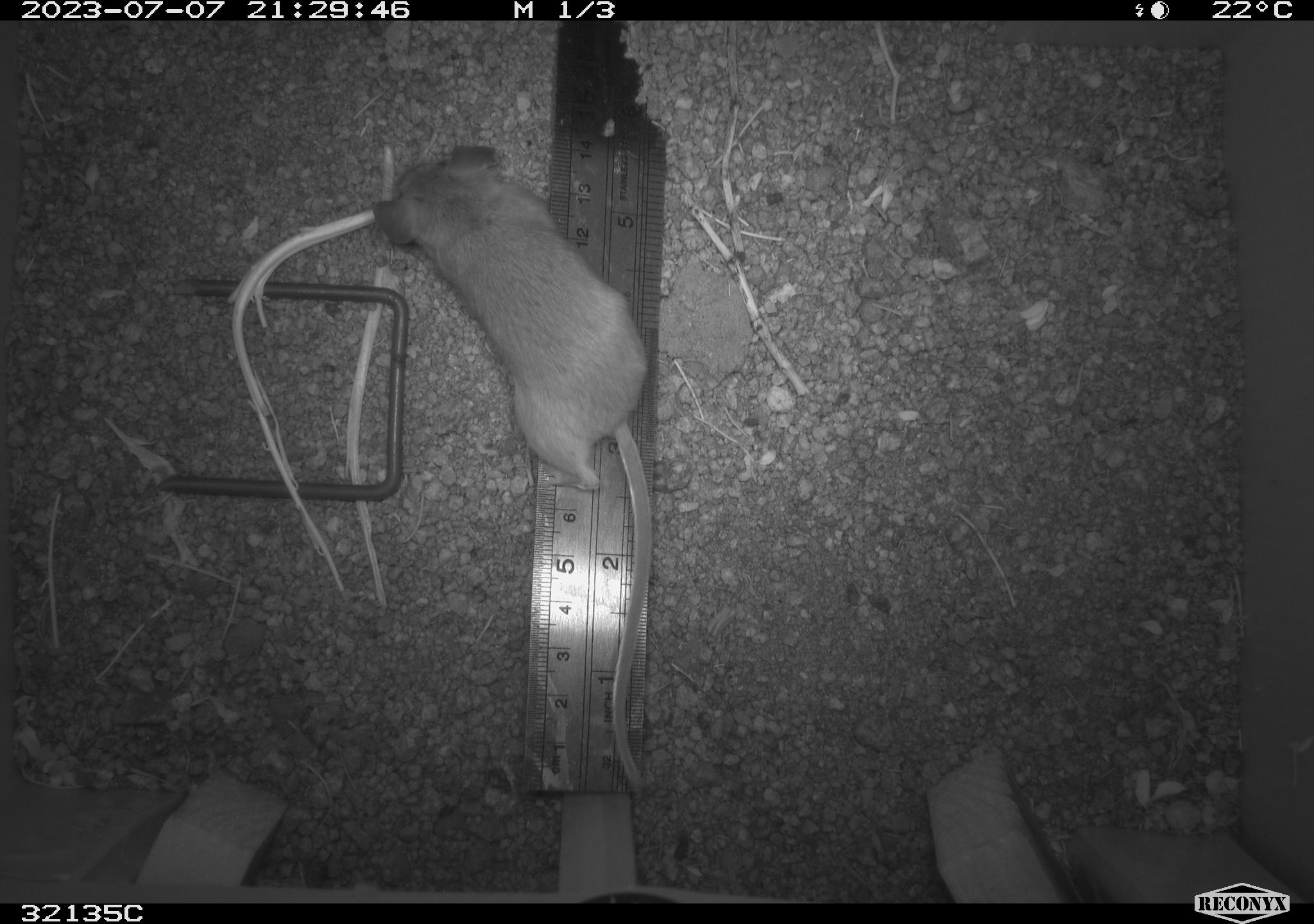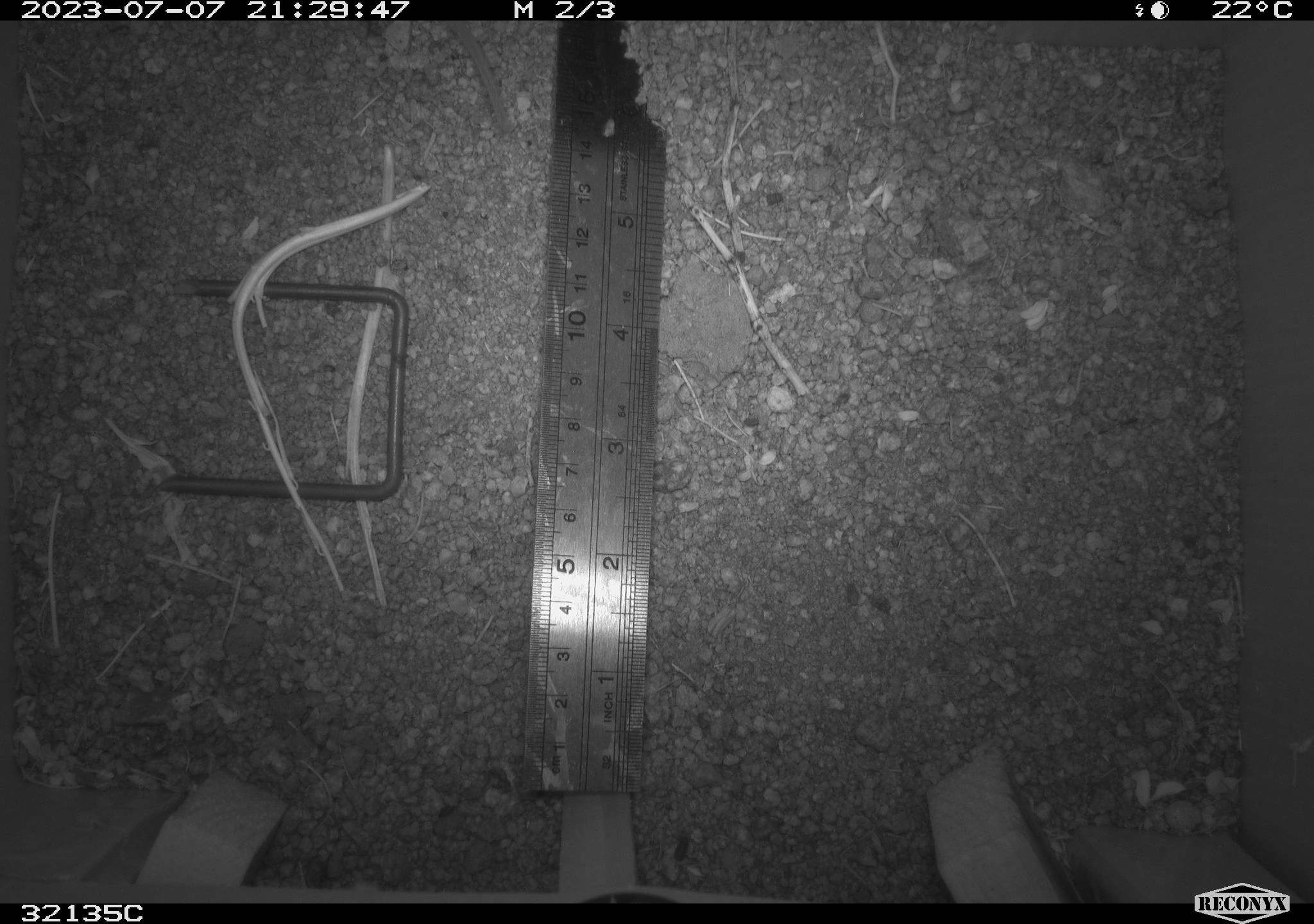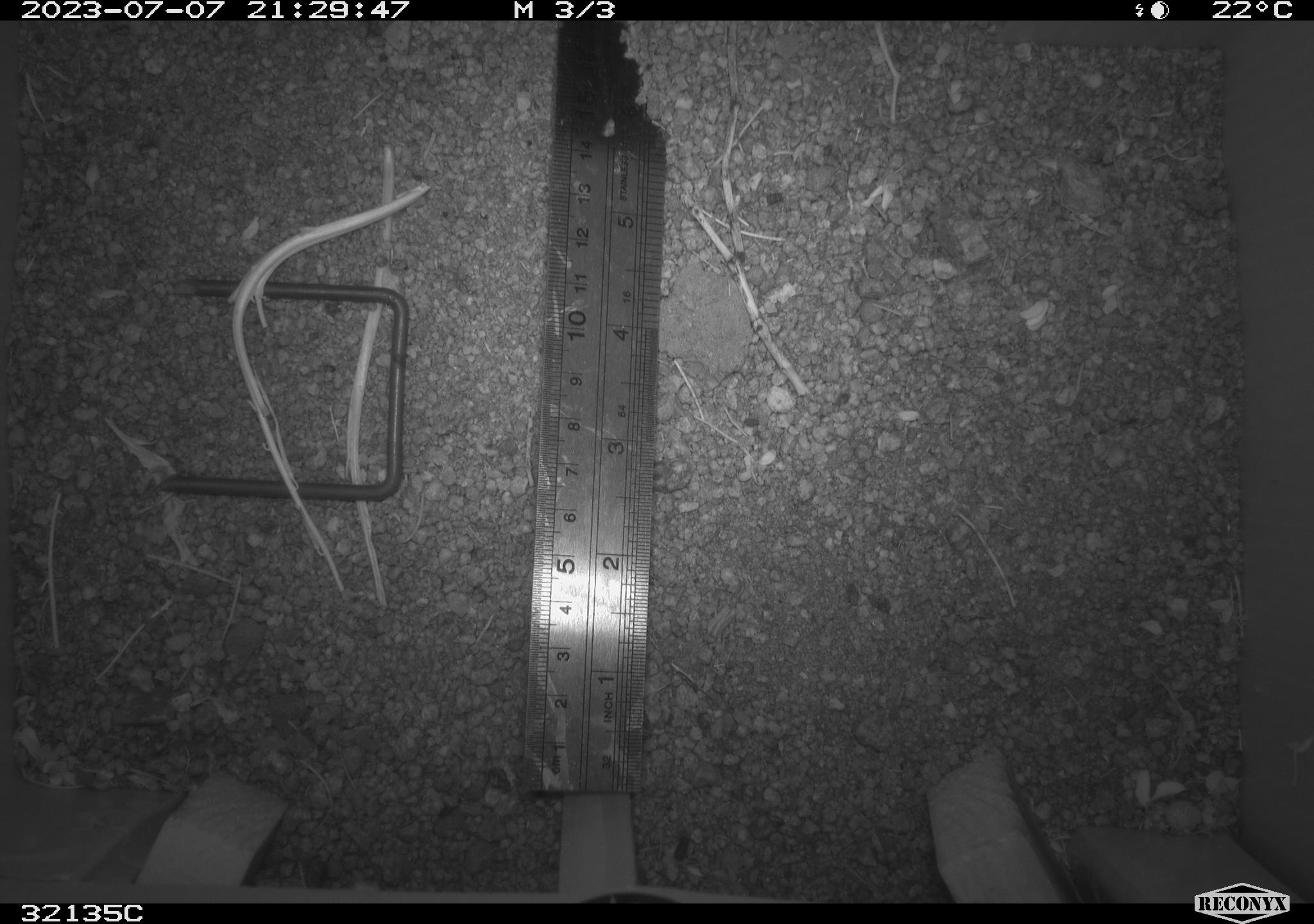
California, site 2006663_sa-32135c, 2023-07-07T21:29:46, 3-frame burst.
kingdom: Animalia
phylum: Chordata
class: Mammalia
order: Rodentia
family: Cricetidae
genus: Peromyscus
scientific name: Peromyscus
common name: deer mice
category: peromyscus species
Peromyscus species (deer mice) (Peromyscus).